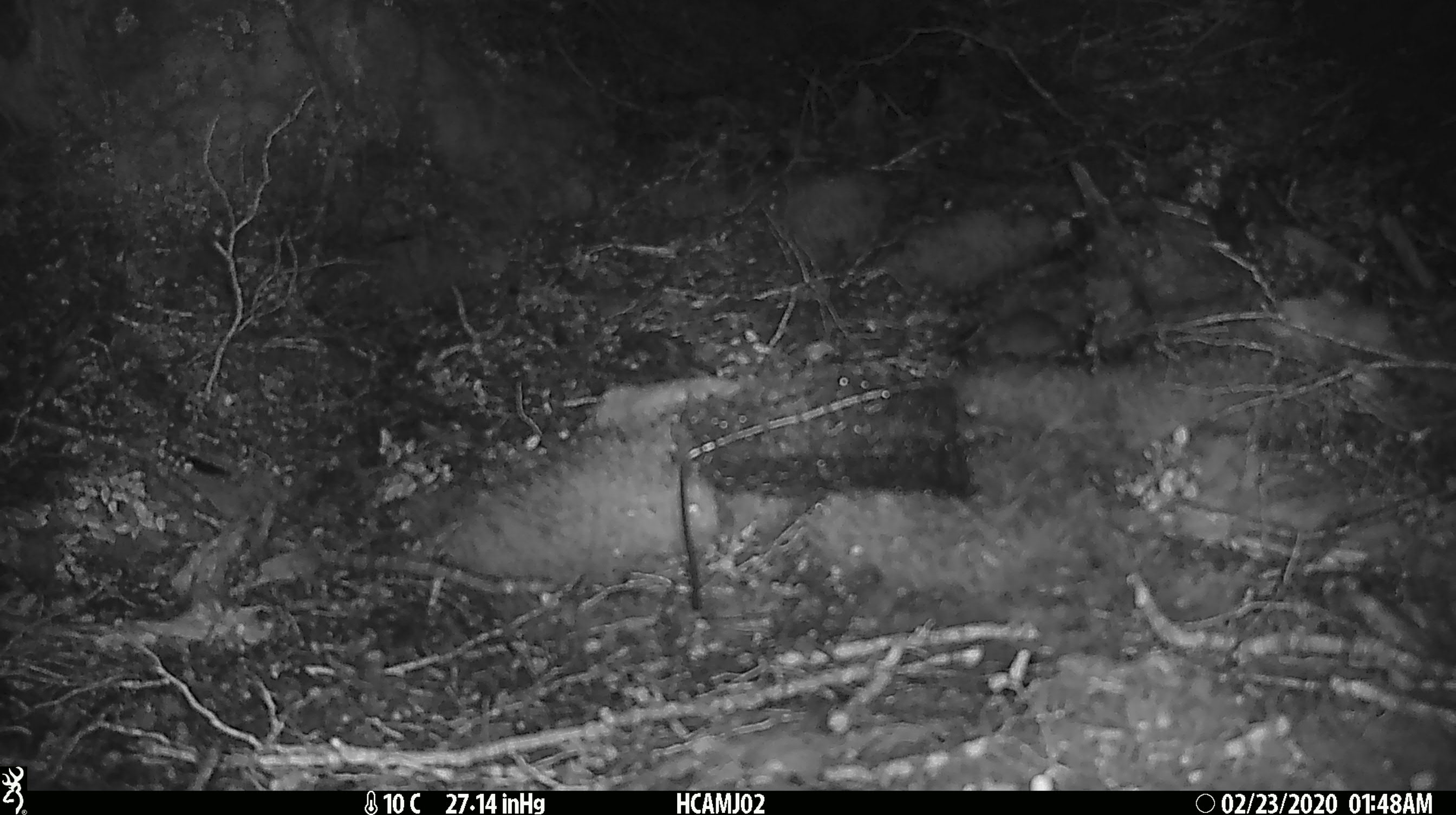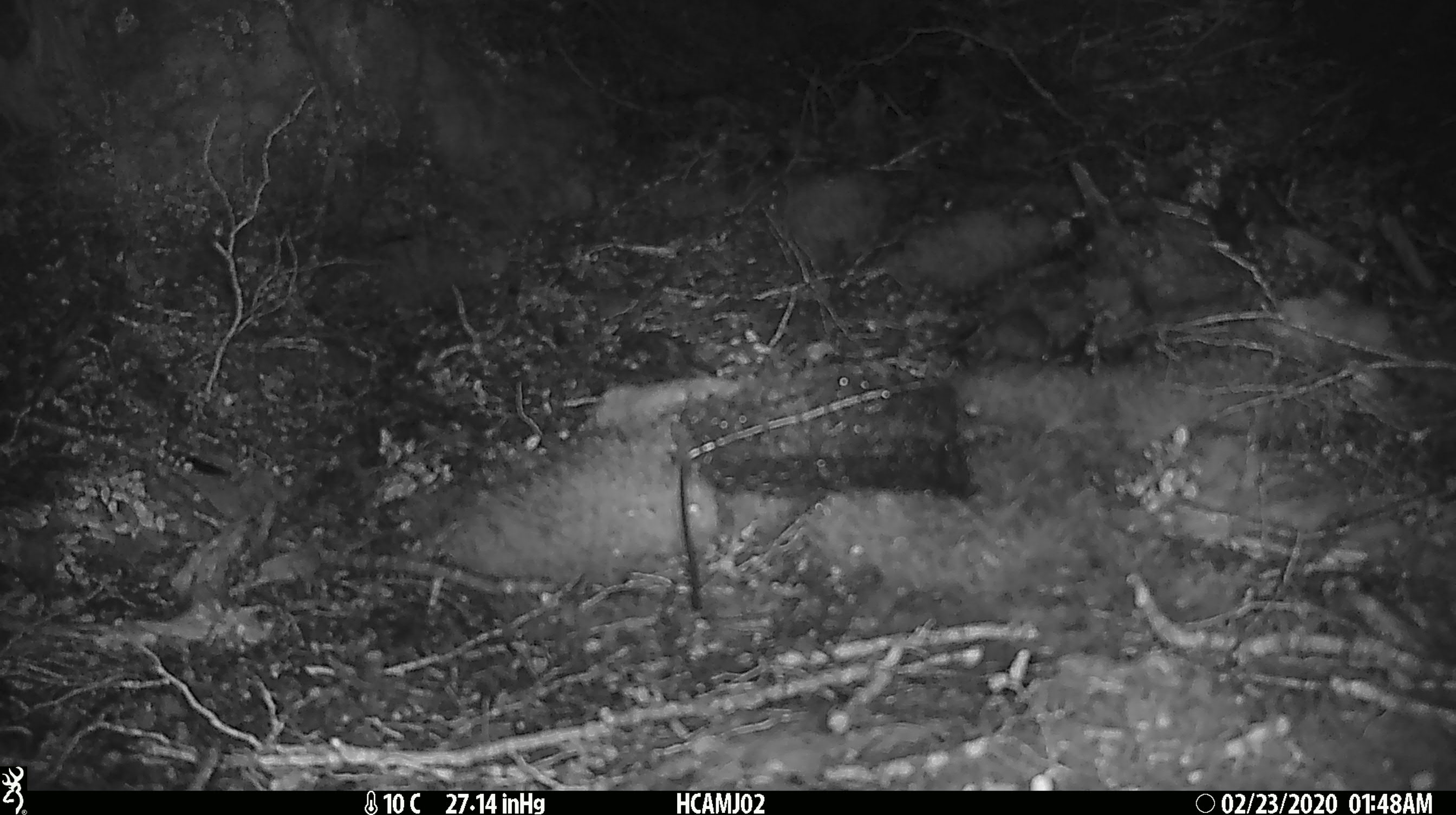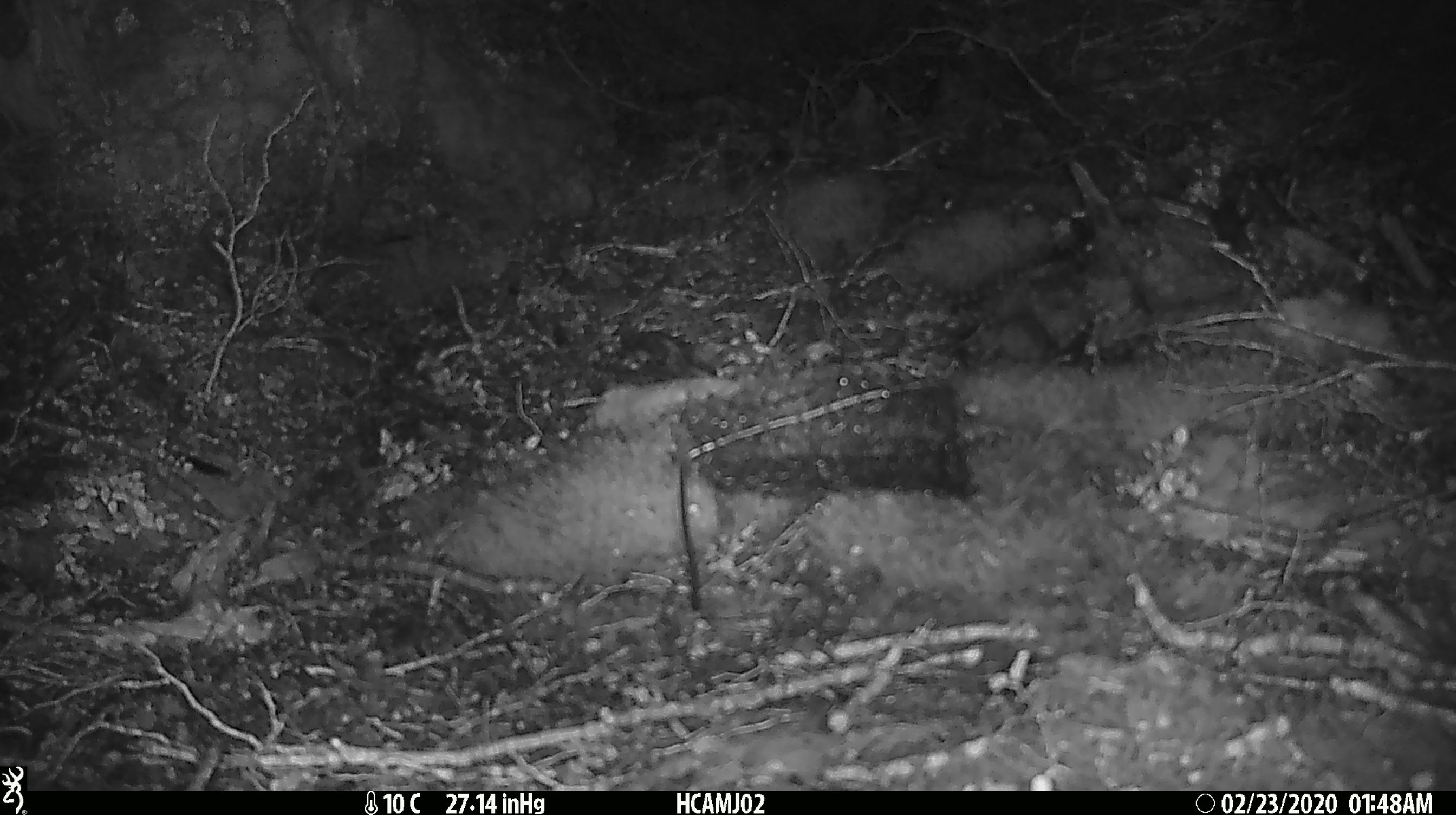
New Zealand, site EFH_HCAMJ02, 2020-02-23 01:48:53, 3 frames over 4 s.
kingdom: Animalia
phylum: Chordata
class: Mammalia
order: Rodentia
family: Muridae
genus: Mus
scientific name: Mus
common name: mouse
Mouse (Mus).